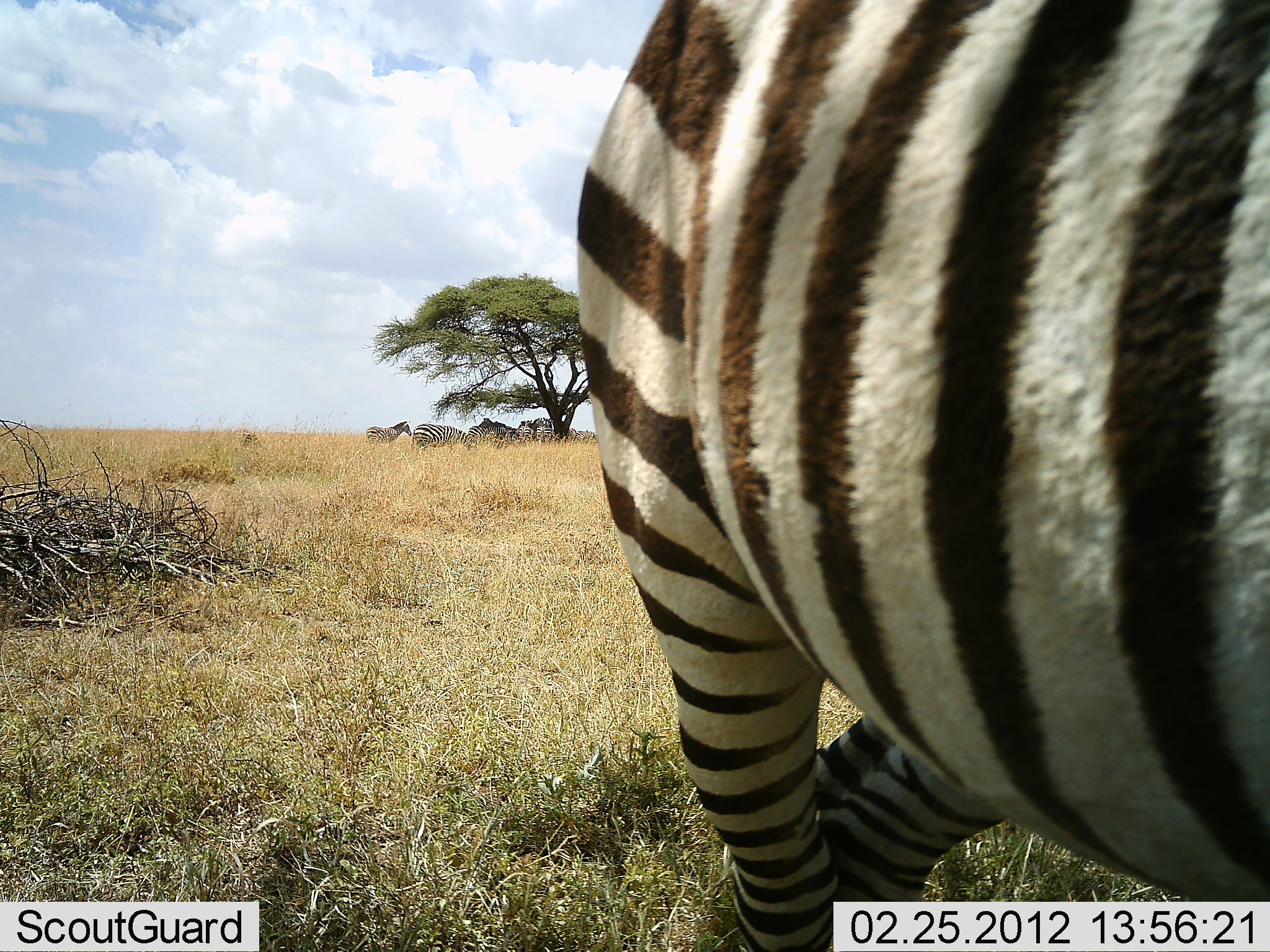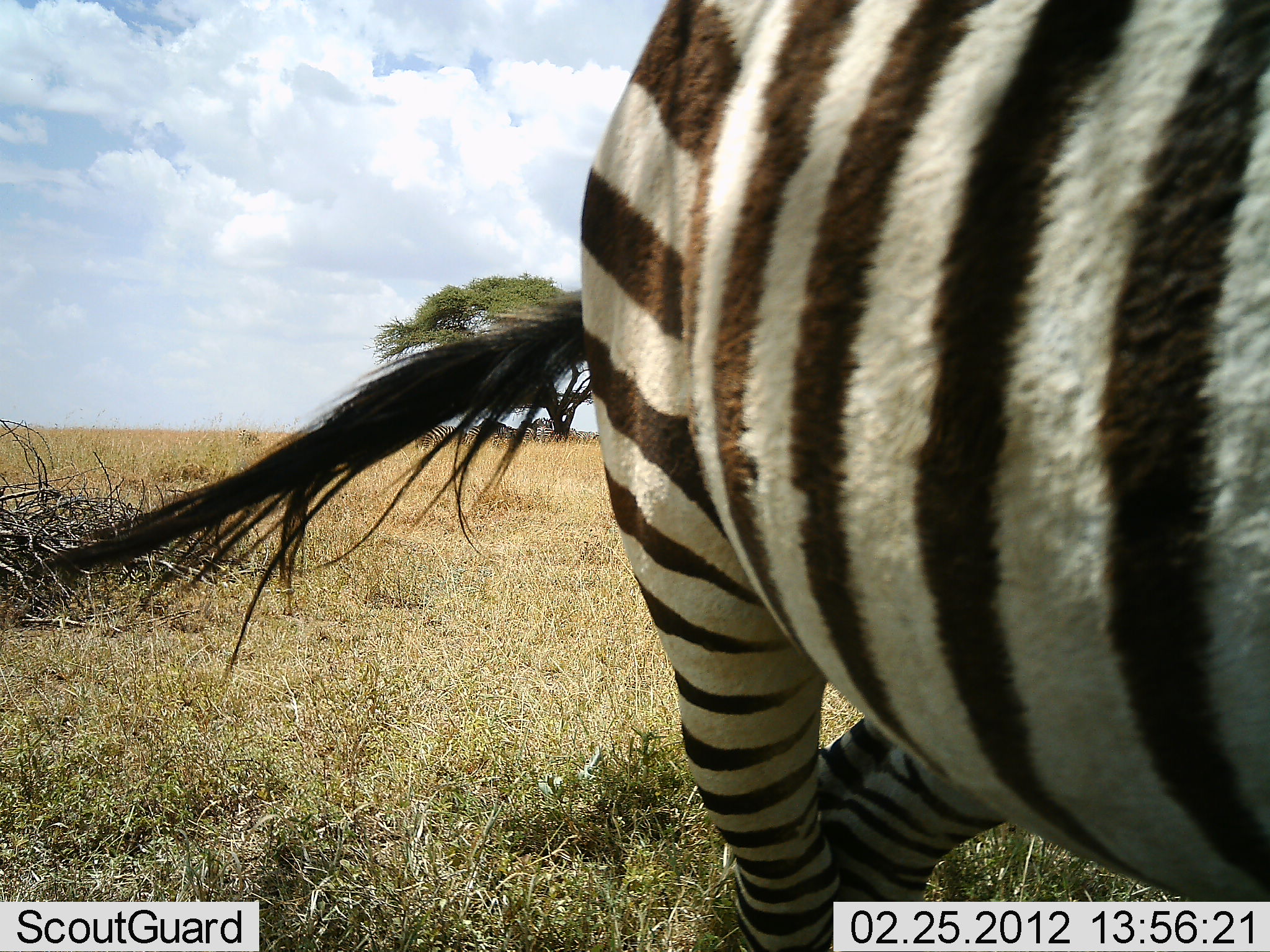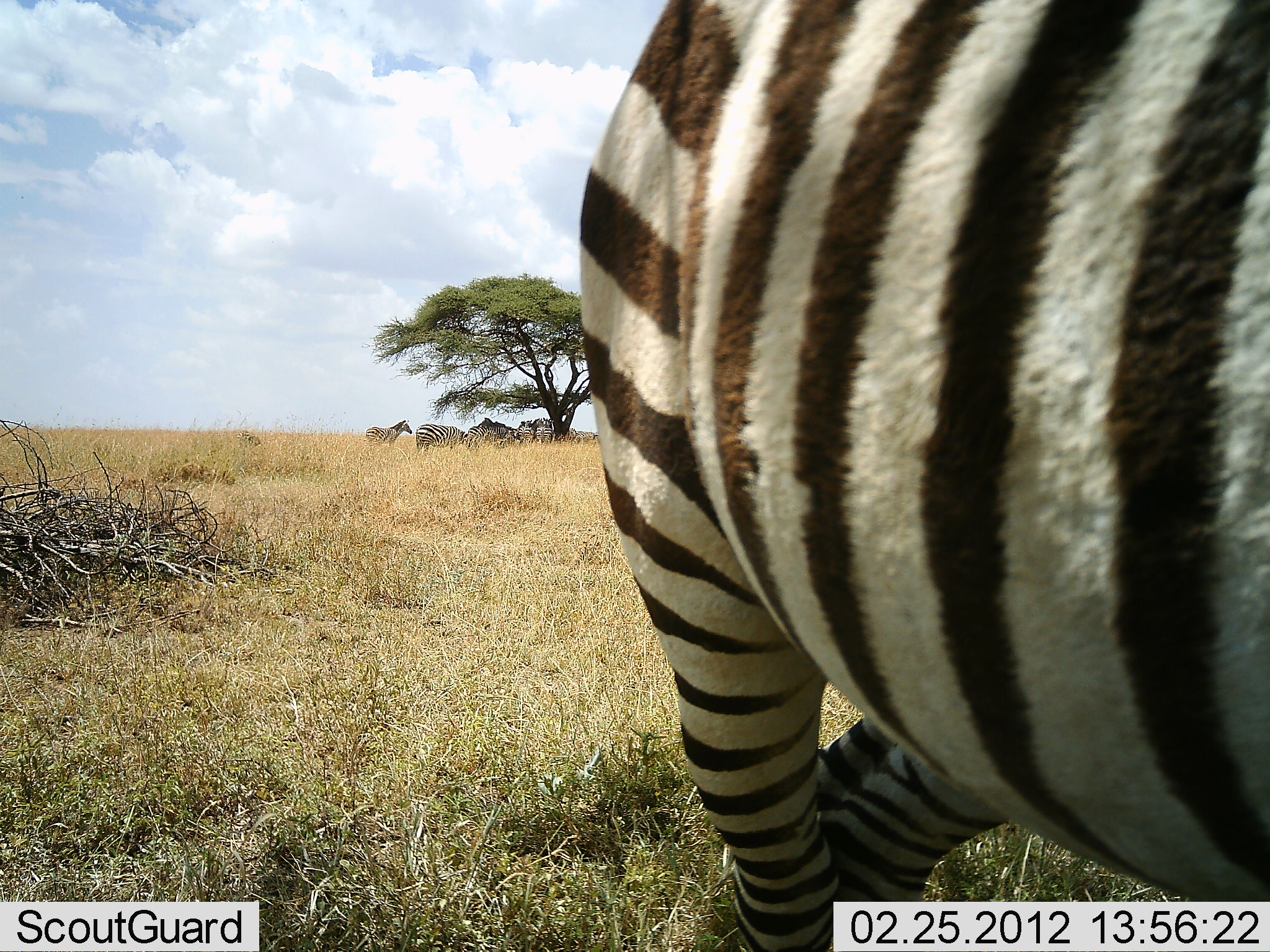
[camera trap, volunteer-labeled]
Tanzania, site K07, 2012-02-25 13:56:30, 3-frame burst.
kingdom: Animalia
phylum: Chordata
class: Mammalia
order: Perissodactyla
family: Equidae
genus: Equus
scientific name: Equus quagga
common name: plains zebra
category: zebra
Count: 1.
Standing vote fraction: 100%.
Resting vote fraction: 7%.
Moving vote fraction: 0%.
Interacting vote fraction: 0%.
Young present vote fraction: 0%.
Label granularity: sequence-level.